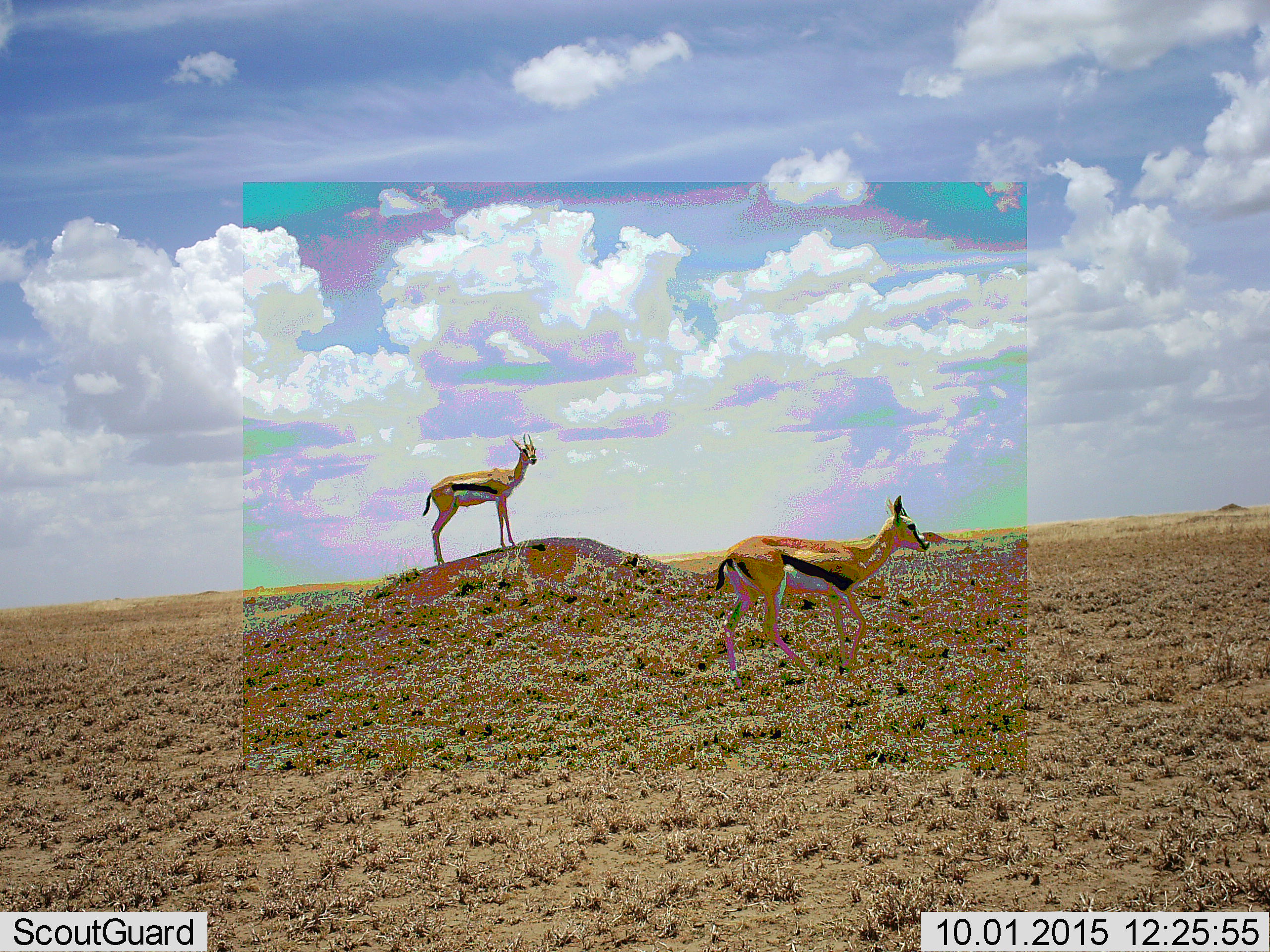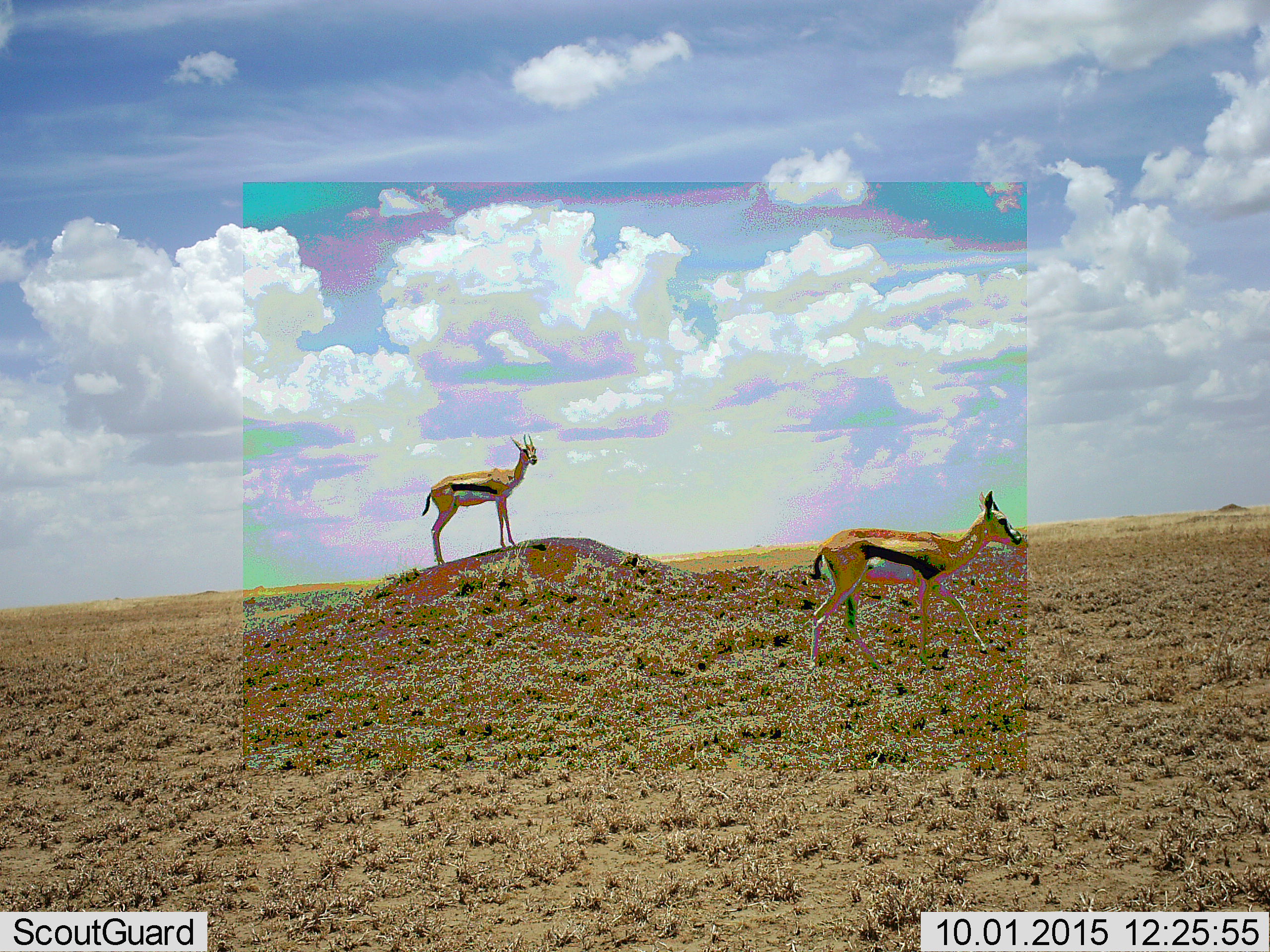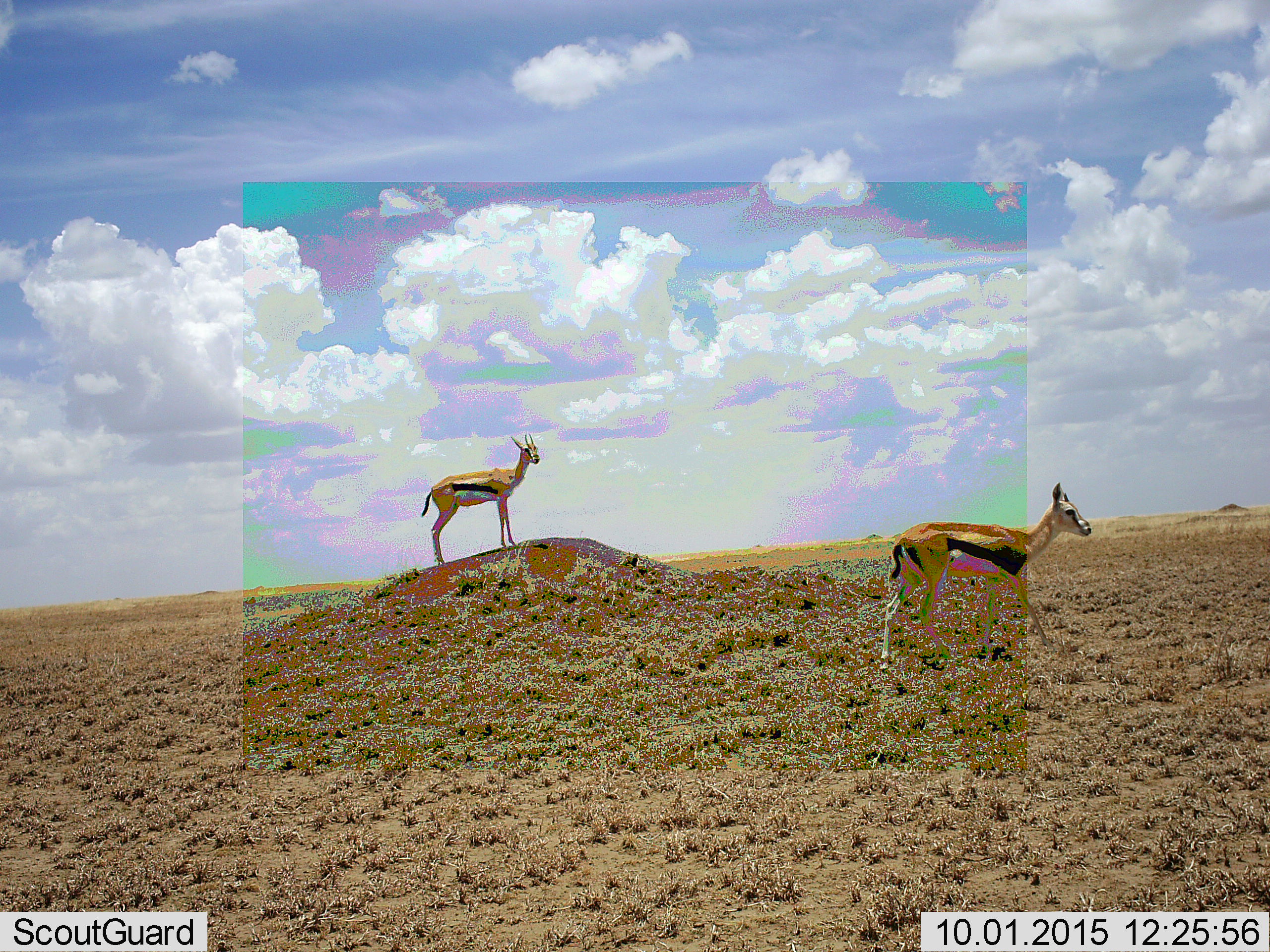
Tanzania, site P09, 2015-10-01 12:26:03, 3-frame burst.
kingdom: Animalia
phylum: Chordata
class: Mammalia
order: Artiodactyla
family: Bovidae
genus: Eudorcas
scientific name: Eudorcas thomsonii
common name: thomson's gazelle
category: gazellethomsons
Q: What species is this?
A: Gazellethomsons (thomson's gazelle) (Eudorcas thomsonii).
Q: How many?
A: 2.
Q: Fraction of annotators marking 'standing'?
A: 86%.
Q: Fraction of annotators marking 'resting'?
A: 0%.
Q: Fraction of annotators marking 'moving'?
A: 100%.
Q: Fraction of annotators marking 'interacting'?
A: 0%.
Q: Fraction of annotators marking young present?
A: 0%.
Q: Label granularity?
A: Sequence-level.